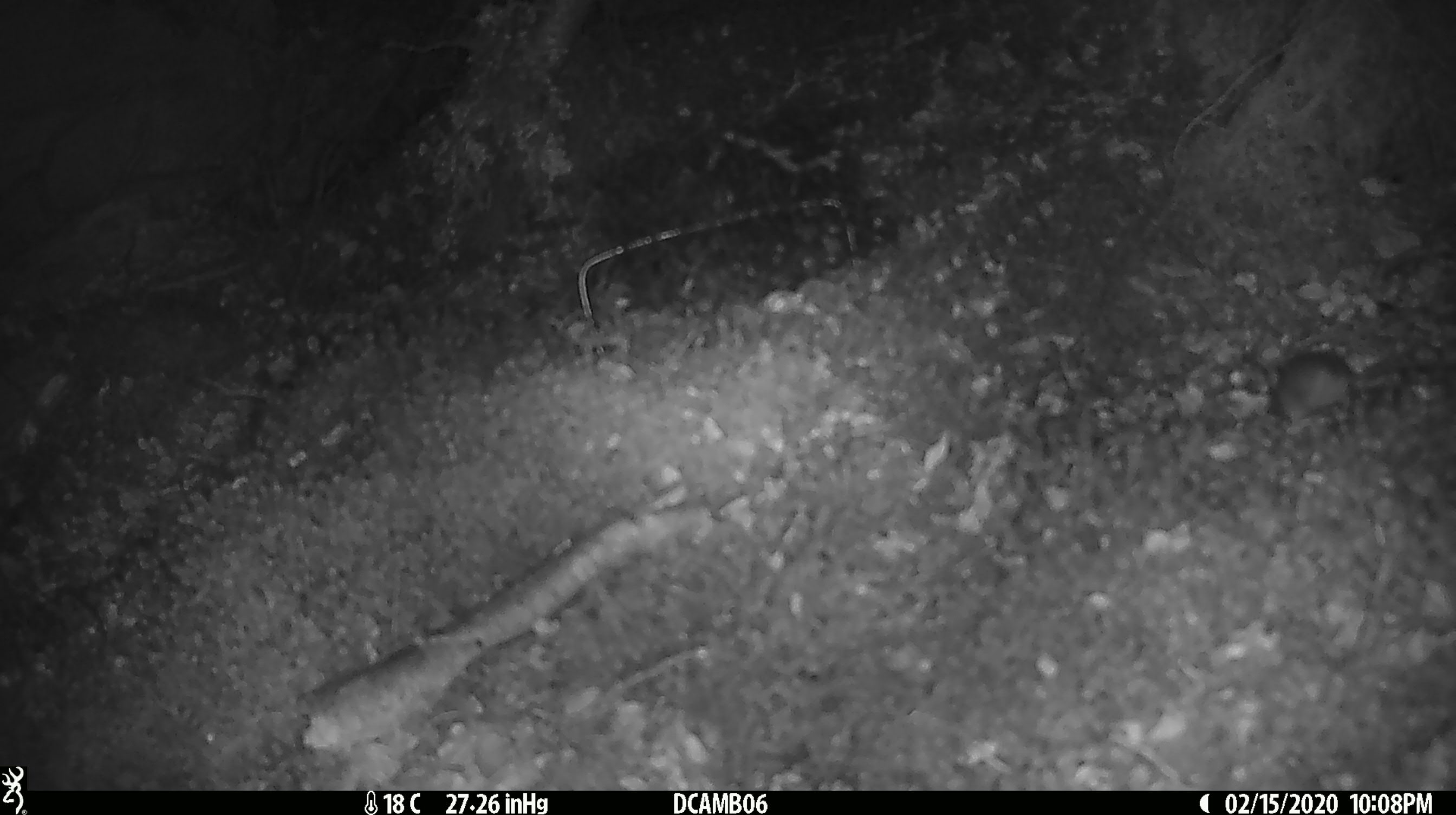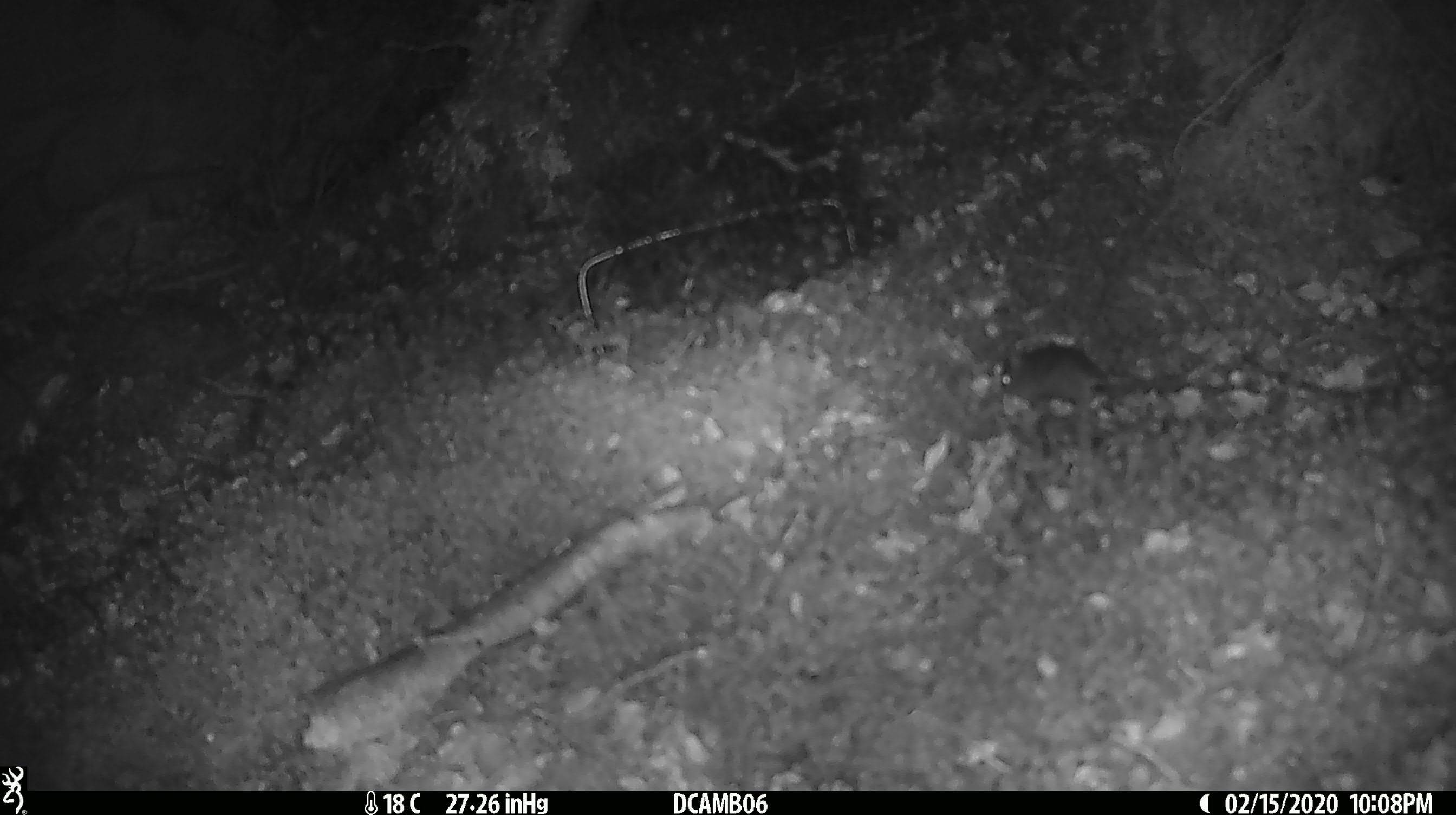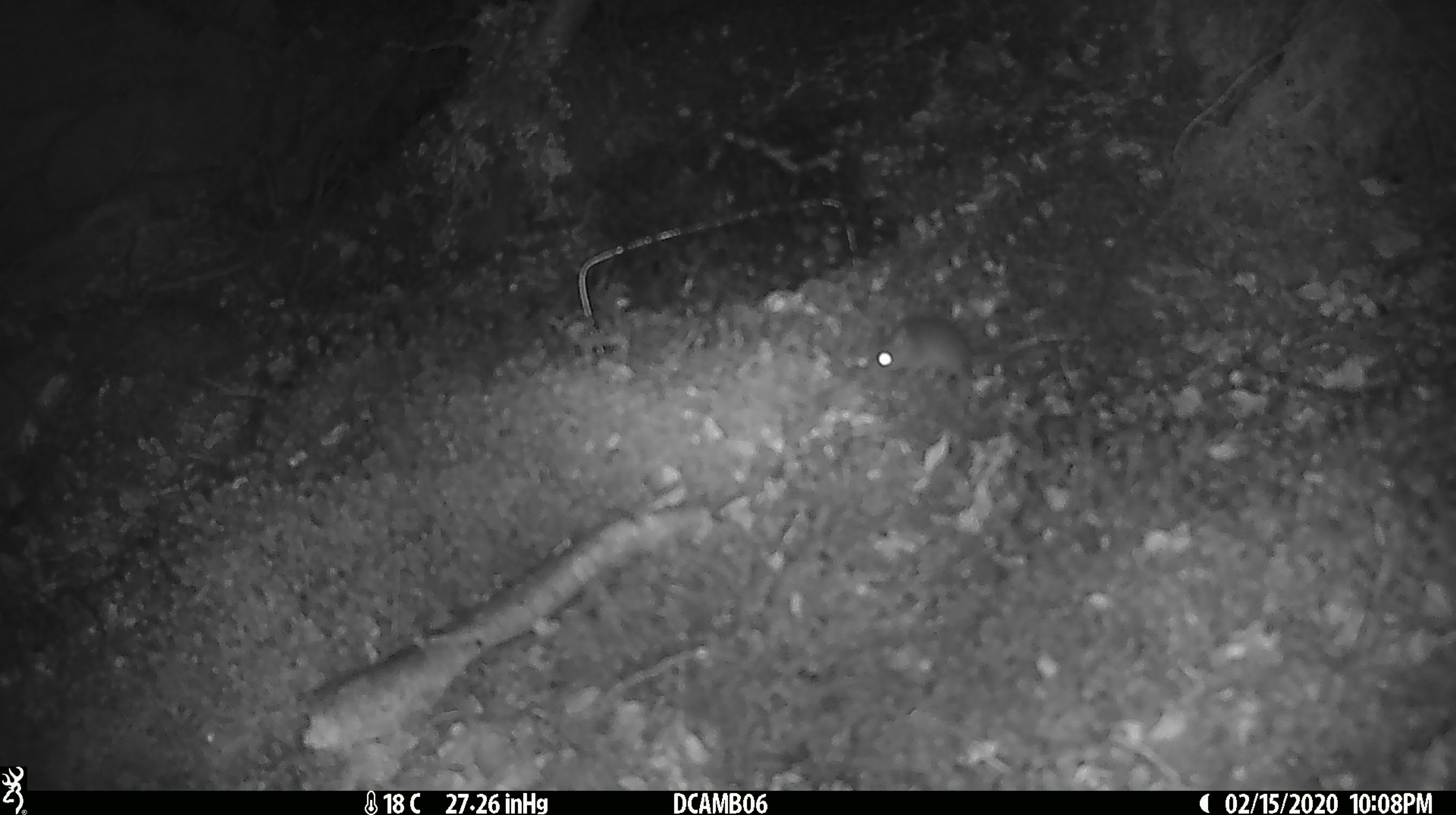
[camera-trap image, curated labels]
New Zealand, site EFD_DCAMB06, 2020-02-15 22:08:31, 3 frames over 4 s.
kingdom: Animalia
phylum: Chordata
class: Mammalia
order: Rodentia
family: Muridae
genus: Mus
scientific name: Mus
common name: mouse